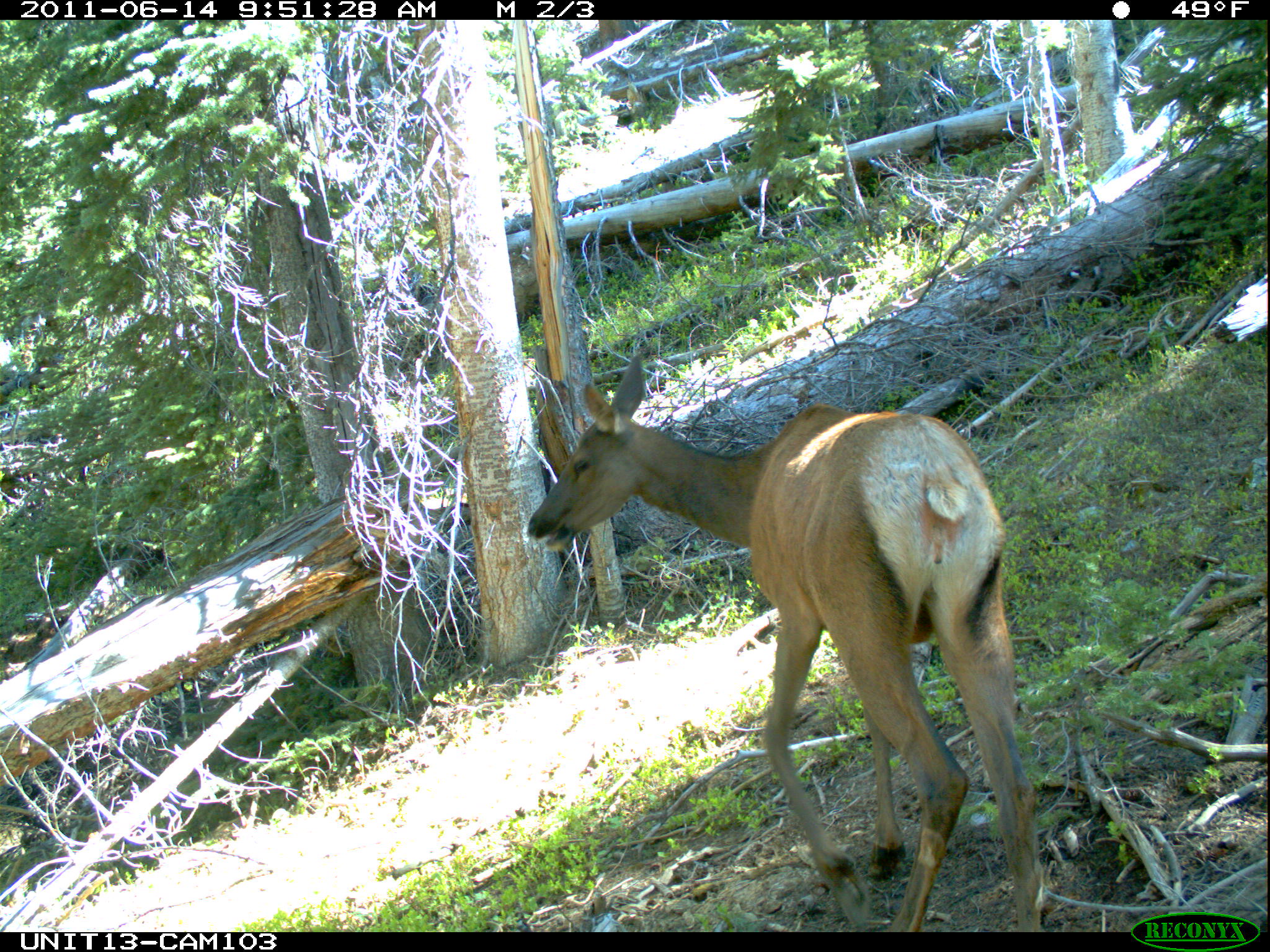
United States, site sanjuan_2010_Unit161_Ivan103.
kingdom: Animalia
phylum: Chordata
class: Mammalia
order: Artiodactyla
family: Cervidae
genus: Cervus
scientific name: Cervus elaphus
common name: red deer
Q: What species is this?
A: Cervus elaphus (red deer).